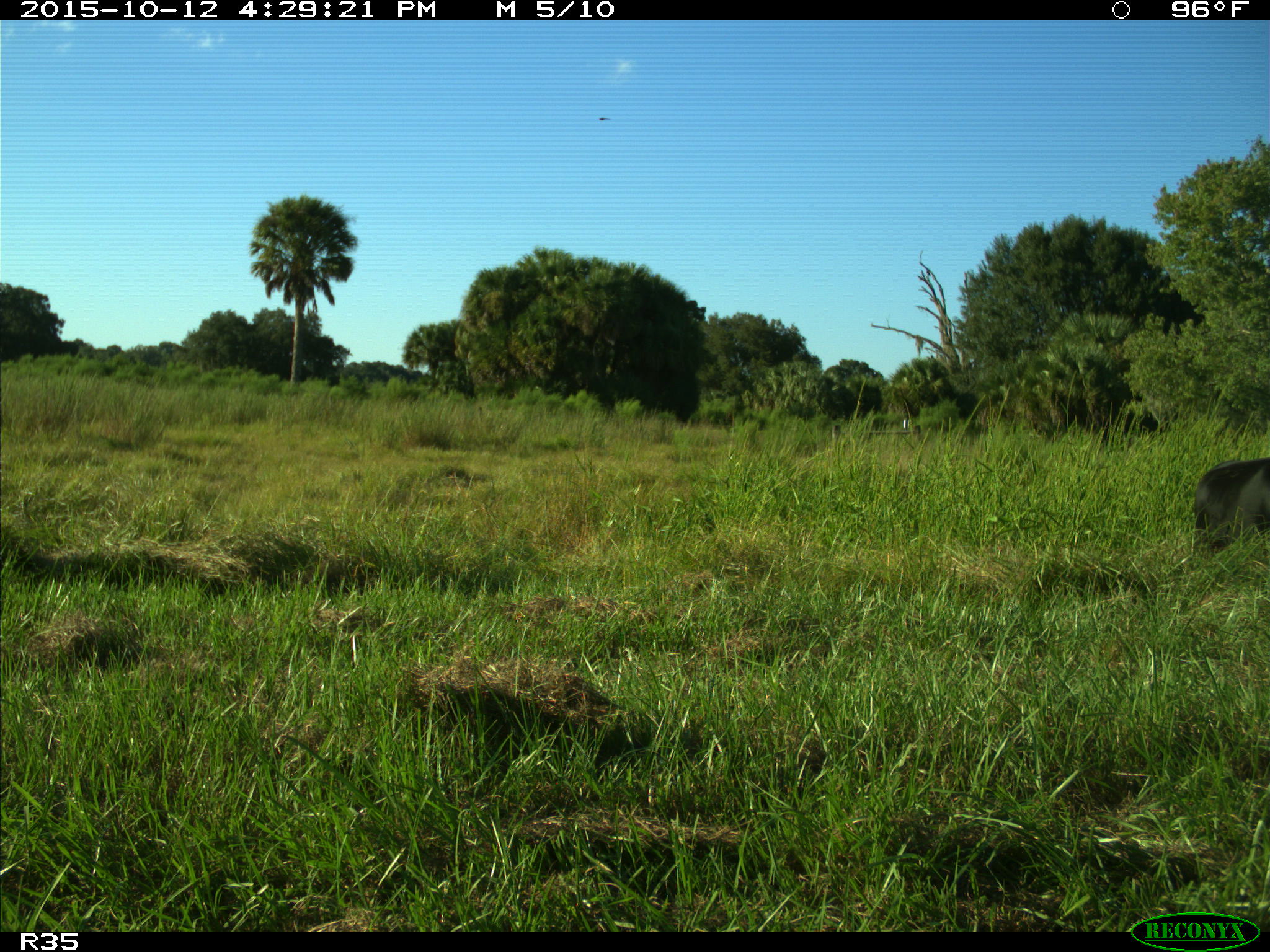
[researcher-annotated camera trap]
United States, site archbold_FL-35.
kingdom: Animalia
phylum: Chordata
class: Mammalia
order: Artiodactyla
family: Bovidae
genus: Bos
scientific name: Bos taurus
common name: domestic cow